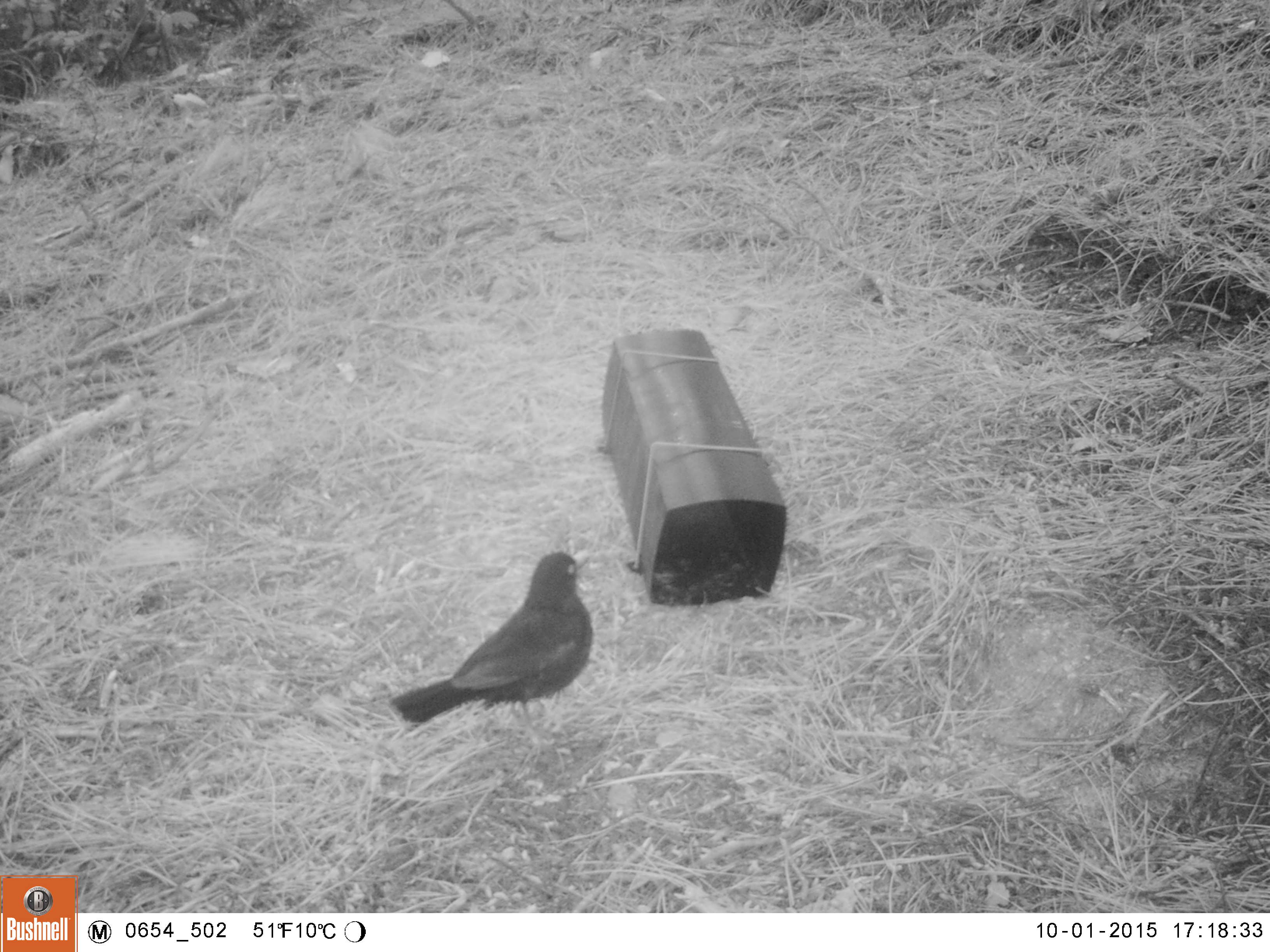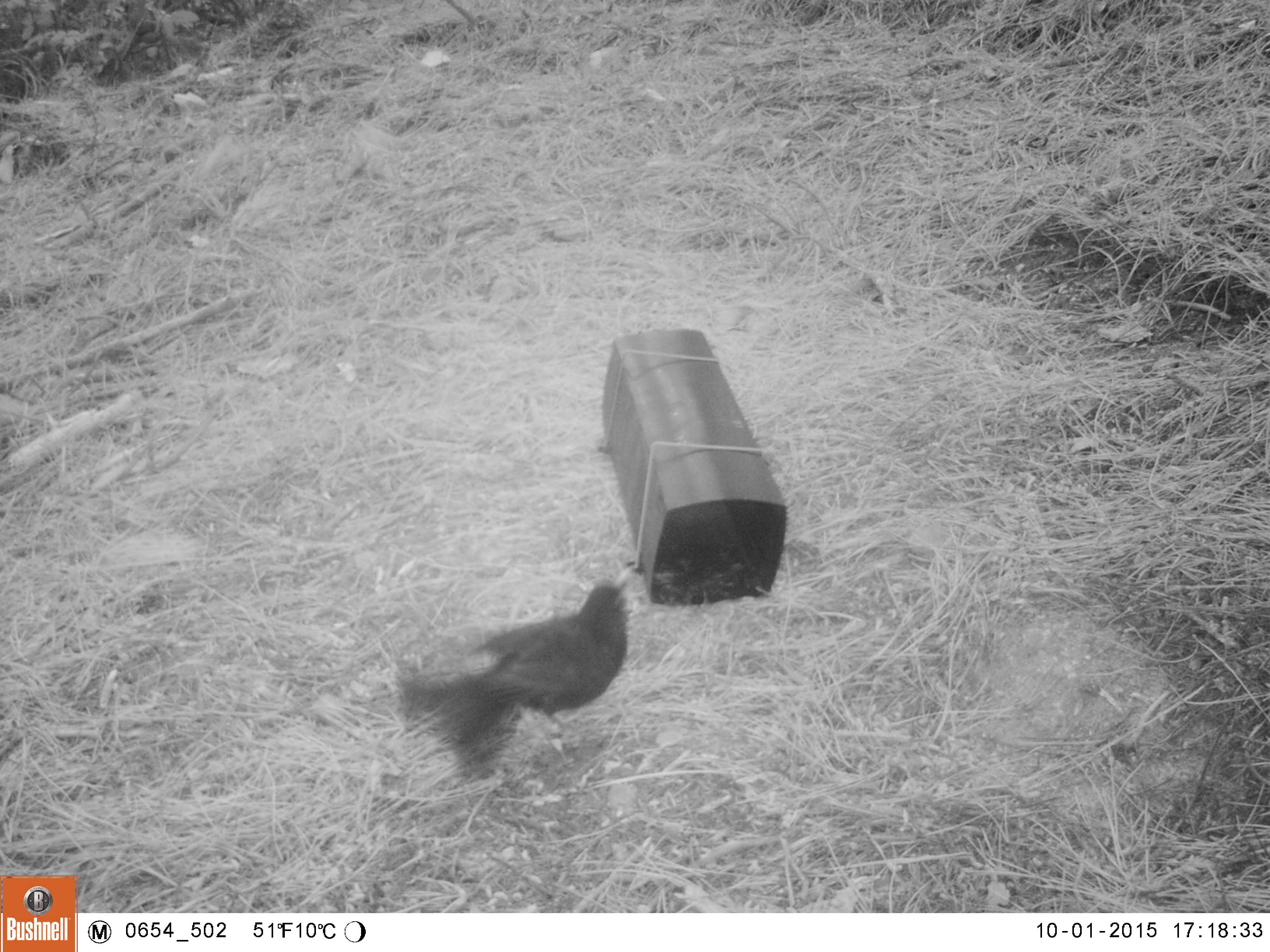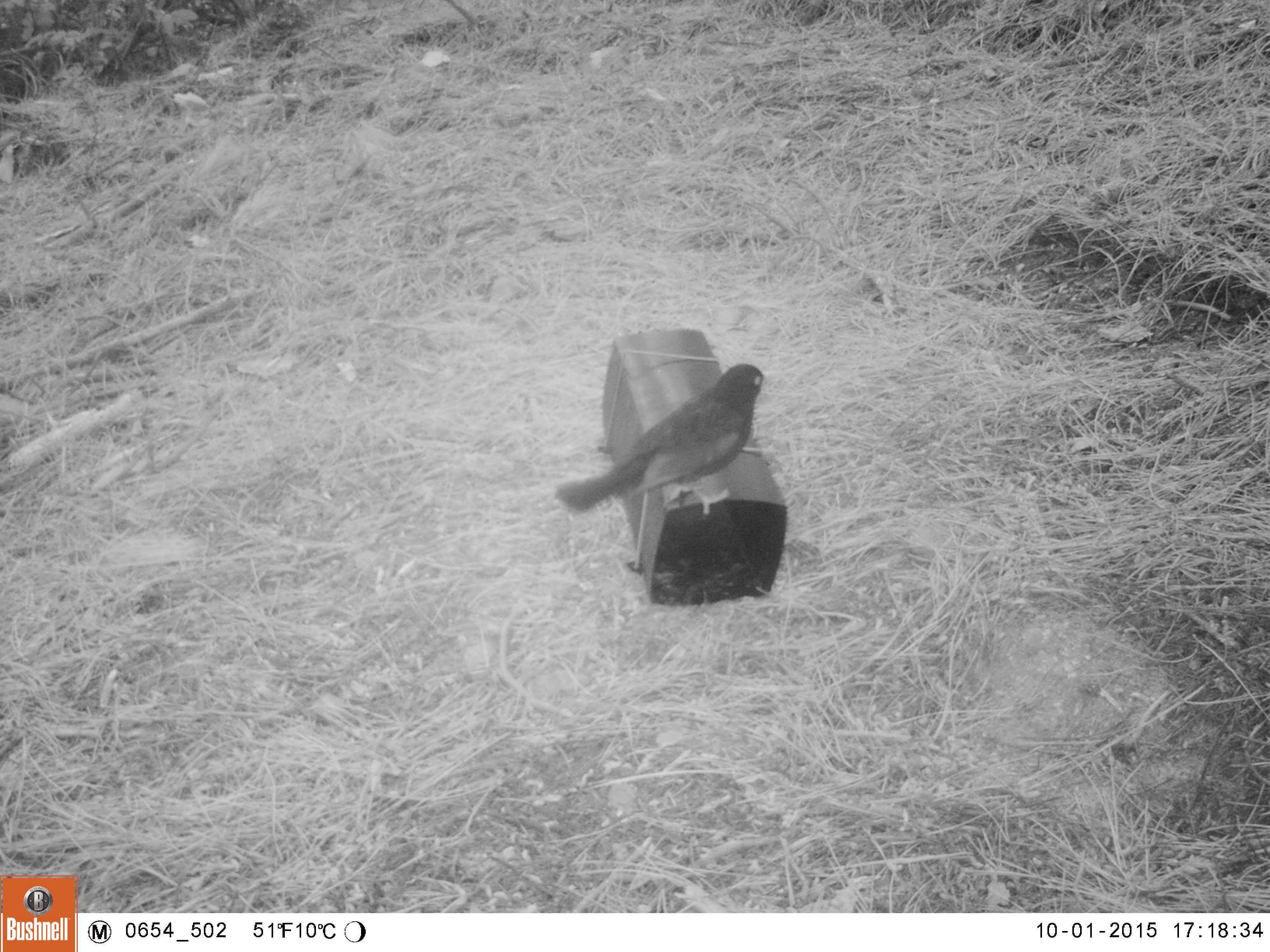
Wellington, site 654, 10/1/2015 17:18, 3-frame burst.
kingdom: Animalia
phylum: Chordata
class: Aves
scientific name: Aves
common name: bird